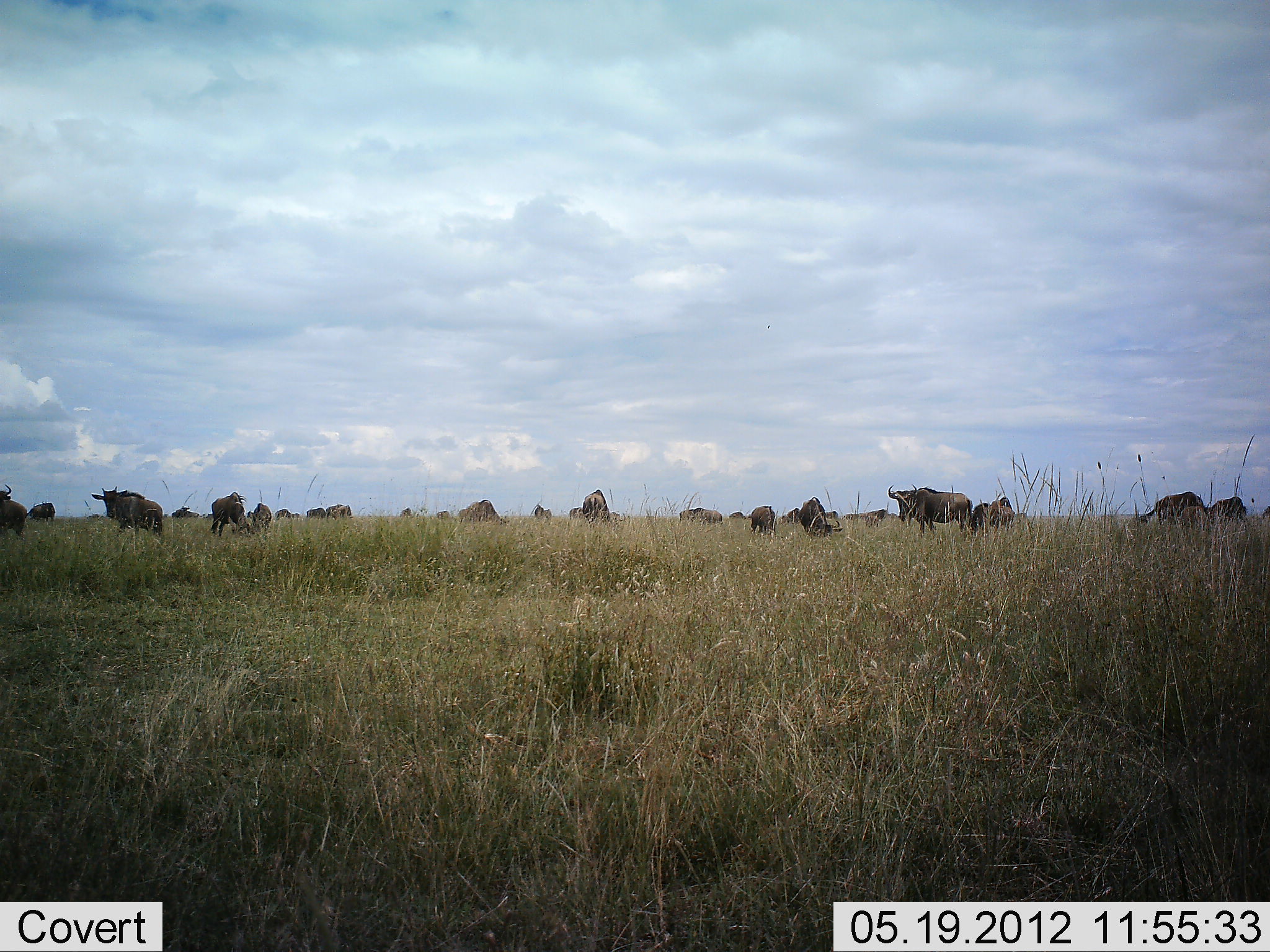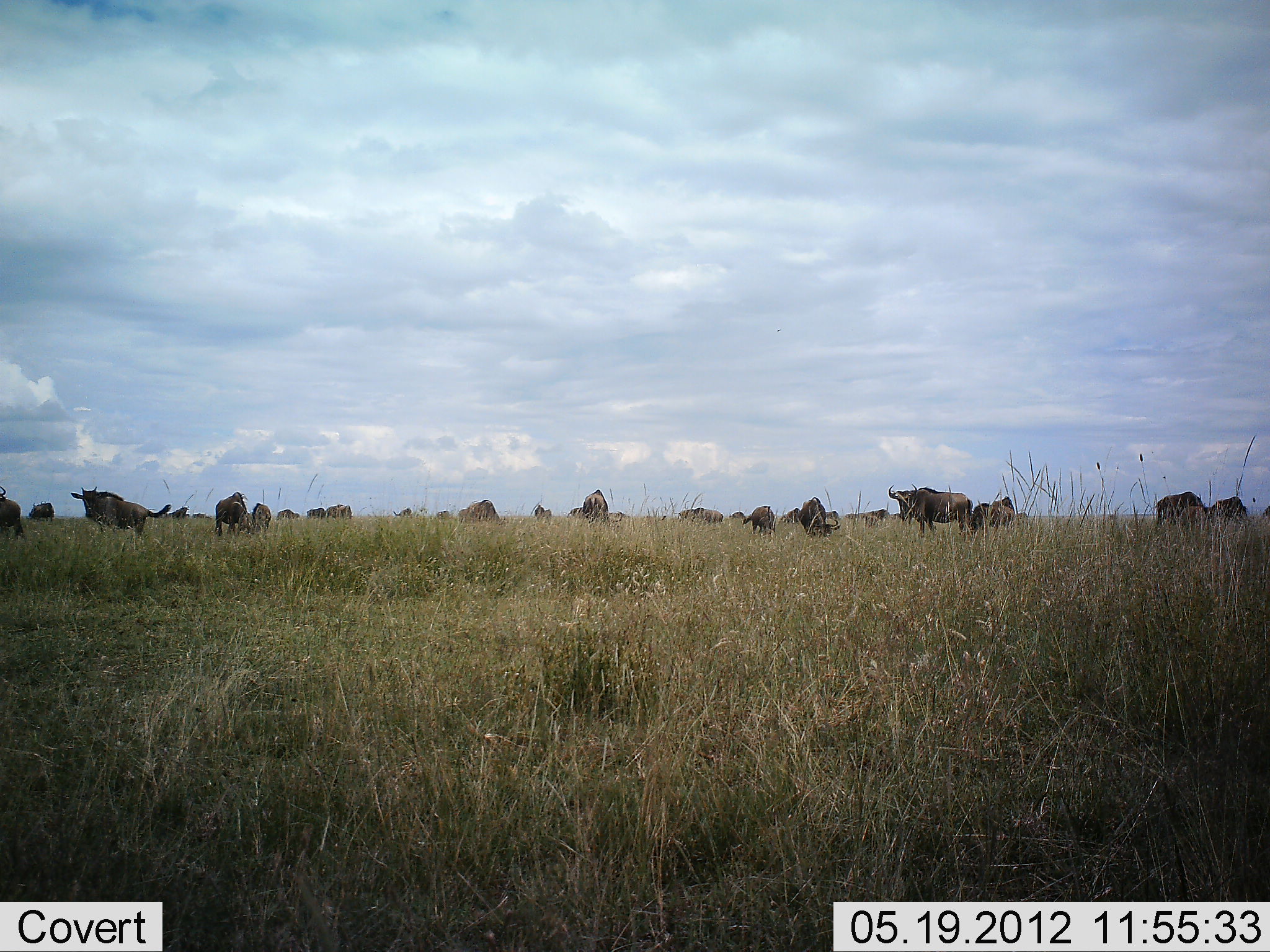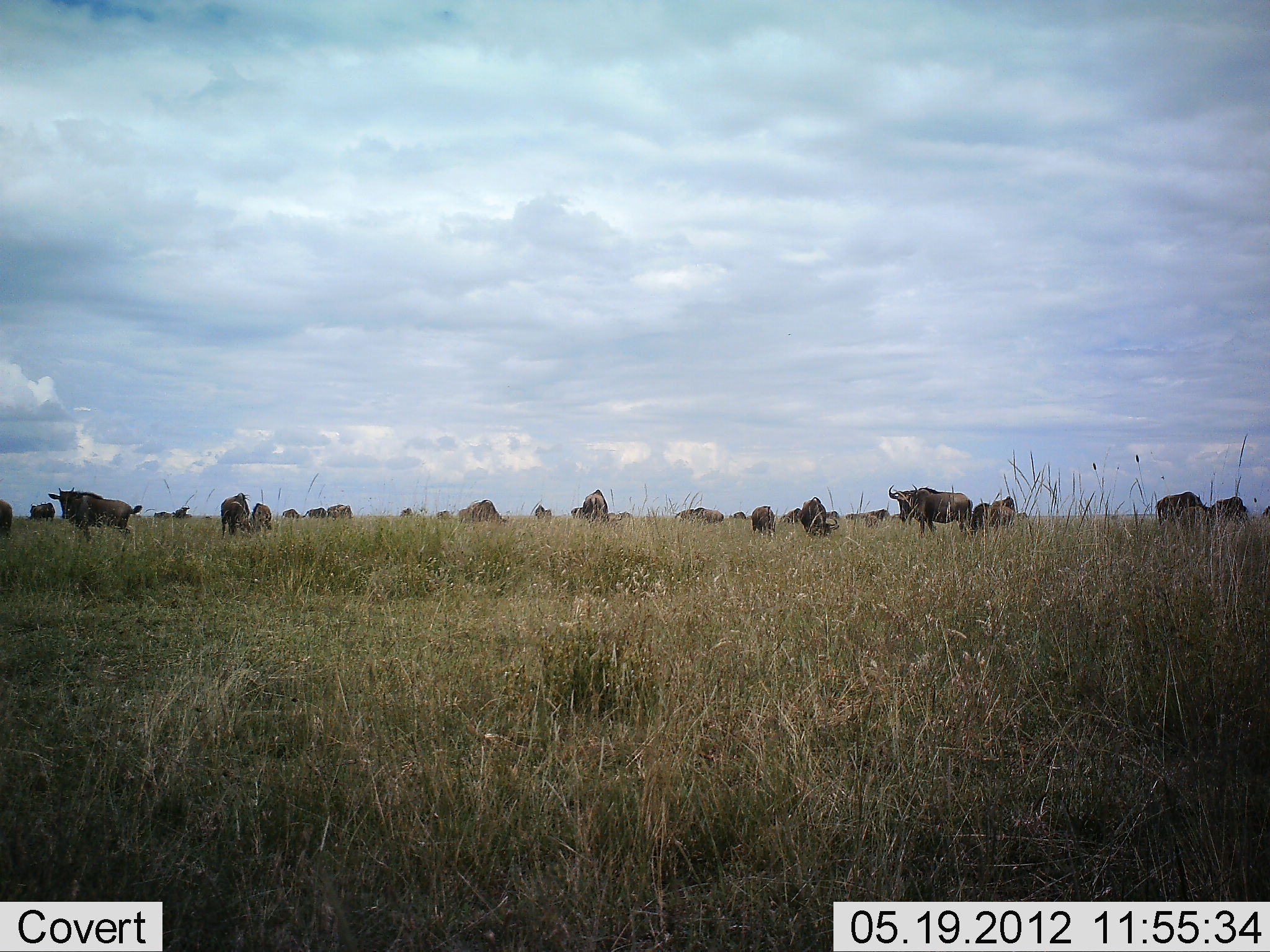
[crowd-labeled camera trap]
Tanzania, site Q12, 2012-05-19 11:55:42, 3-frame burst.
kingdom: Animalia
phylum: Chordata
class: Mammalia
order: Artiodactyla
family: Bovidae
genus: Connochaetes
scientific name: Connochaetes taurinus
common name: blue wildebeest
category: wildebeest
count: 11-50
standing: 90%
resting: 10%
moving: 30%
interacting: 0%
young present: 0%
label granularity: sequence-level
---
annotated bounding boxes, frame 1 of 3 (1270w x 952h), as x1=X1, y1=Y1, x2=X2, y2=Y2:
animal: x1=888, y1=484, x2=973, y2=541; x1=91, y1=486, x2=162, y2=537; x1=1139, y1=491, x2=1205, y2=527; x1=210, y1=492, x2=253, y2=540; x1=795, y1=497, x2=843, y2=540; x1=582, y1=489, x2=627, y2=529; x1=0, y1=485, x2=27, y2=537; x1=458, y1=500, x2=510, y2=527; x1=1204, y1=496, x2=1247, y2=526; x1=750, y1=505, x2=777, y2=538; x1=989, y1=497, x2=1015, y2=531; x1=1180, y1=506, x2=1211, y2=531; x1=970, y1=502, x2=991, y2=538; x1=251, y1=501, x2=272, y2=533; x1=27, y1=502, x2=55, y2=522; x1=1262, y1=505, x2=1270, y2=519; x1=247, y1=511, x2=254, y2=518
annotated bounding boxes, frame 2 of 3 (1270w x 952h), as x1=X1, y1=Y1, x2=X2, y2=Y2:
animal: x1=70, y1=486, x2=172, y2=538; x1=888, y1=483, x2=973, y2=539; x1=798, y1=496, x2=841, y2=539; x1=1156, y1=491, x2=1209, y2=525; x1=215, y1=491, x2=254, y2=537; x1=582, y1=489, x2=623, y2=527; x1=0, y1=486, x2=24, y2=540; x1=968, y1=502, x2=1004, y2=536; x1=741, y1=505, x2=776, y2=538; x1=464, y1=500, x2=506, y2=526; x1=1211, y1=496, x2=1247, y2=522; x1=251, y1=502, x2=272, y2=533; x1=690, y1=507, x2=724, y2=524; x1=780, y1=507, x2=802, y2=525; x1=326, y1=504, x2=352, y2=519; x1=276, y1=509, x2=300, y2=521; x1=307, y1=508, x2=327, y2=519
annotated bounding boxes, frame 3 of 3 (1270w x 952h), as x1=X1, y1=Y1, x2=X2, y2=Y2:
animal: x1=47, y1=487, x2=143, y2=544; x1=888, y1=483, x2=973, y2=540; x1=1154, y1=491, x2=1208, y2=527; x1=798, y1=499, x2=839, y2=542; x1=969, y1=502, x2=1016, y2=537; x1=221, y1=492, x2=254, y2=539; x1=460, y1=499, x2=506, y2=529; x1=1208, y1=496, x2=1247, y2=523; x1=583, y1=489, x2=608, y2=524; x1=751, y1=506, x2=777, y2=538; x1=250, y1=502, x2=272, y2=530; x1=27, y1=502, x2=55, y2=521; x1=0, y1=499, x2=12, y2=539; x1=891, y1=514, x2=901, y2=519